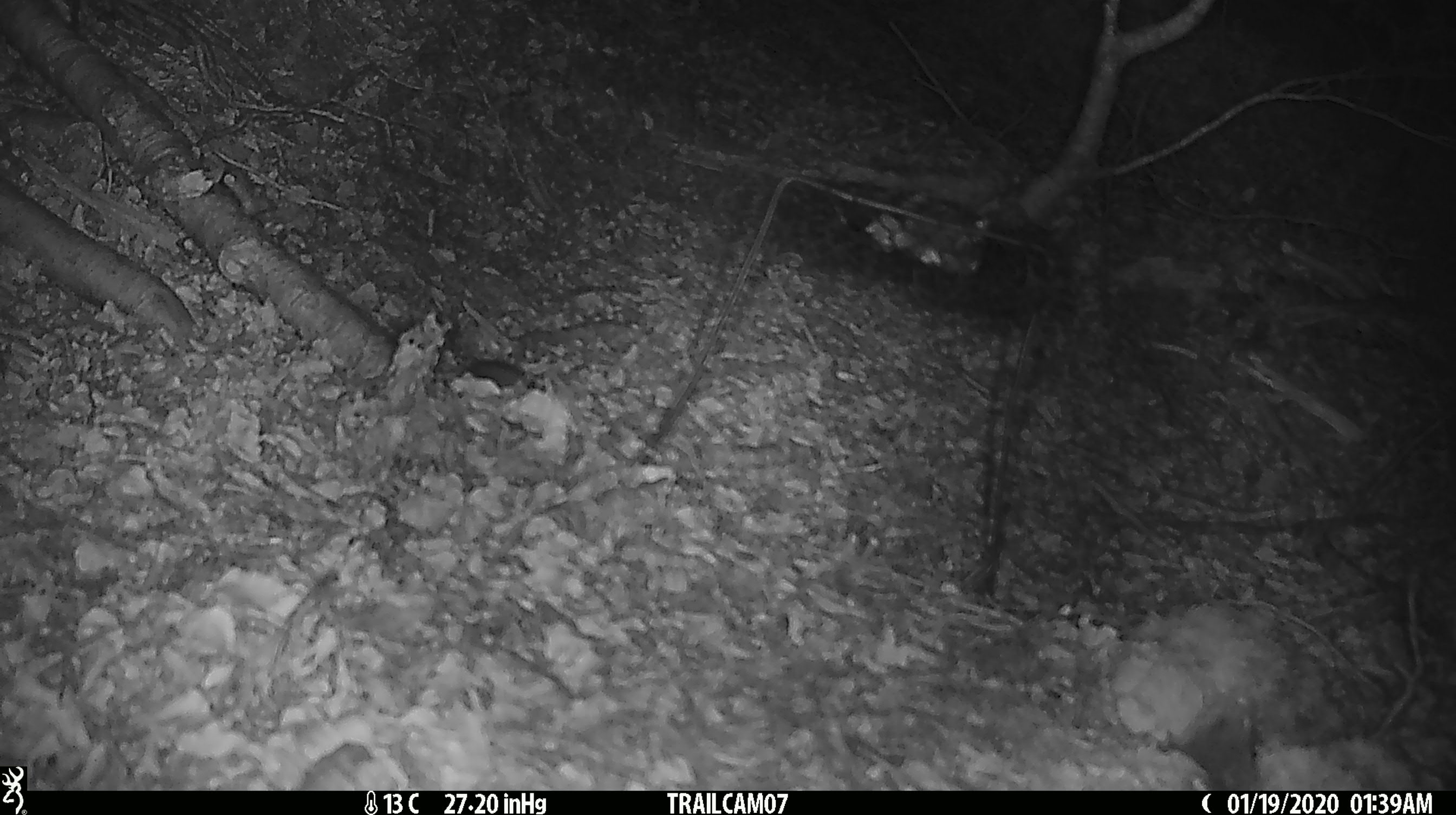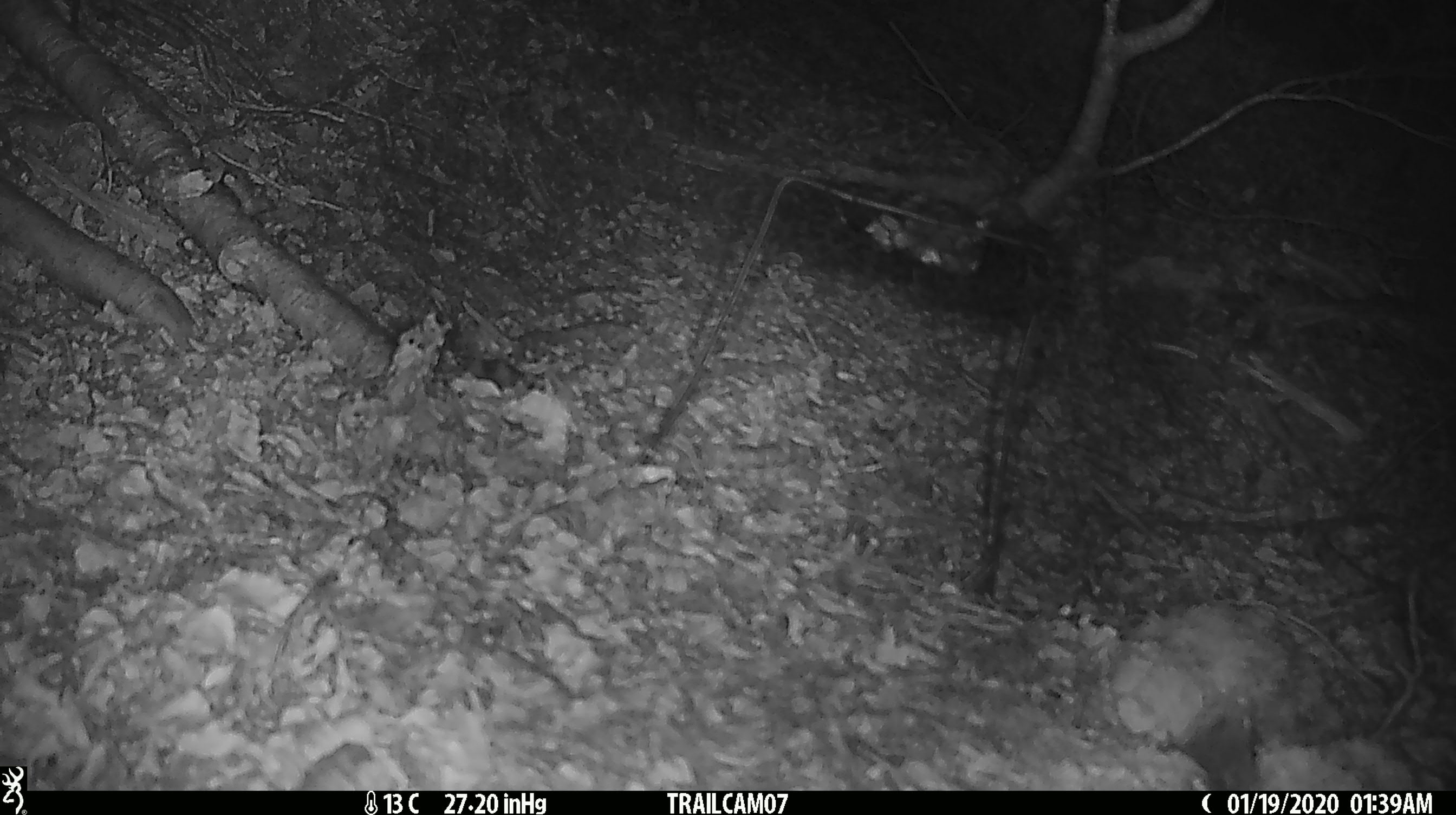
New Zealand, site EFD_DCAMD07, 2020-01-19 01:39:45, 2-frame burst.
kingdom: Animalia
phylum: Chordata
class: Mammalia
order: Rodentia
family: Muridae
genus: Mus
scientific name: Mus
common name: mouse